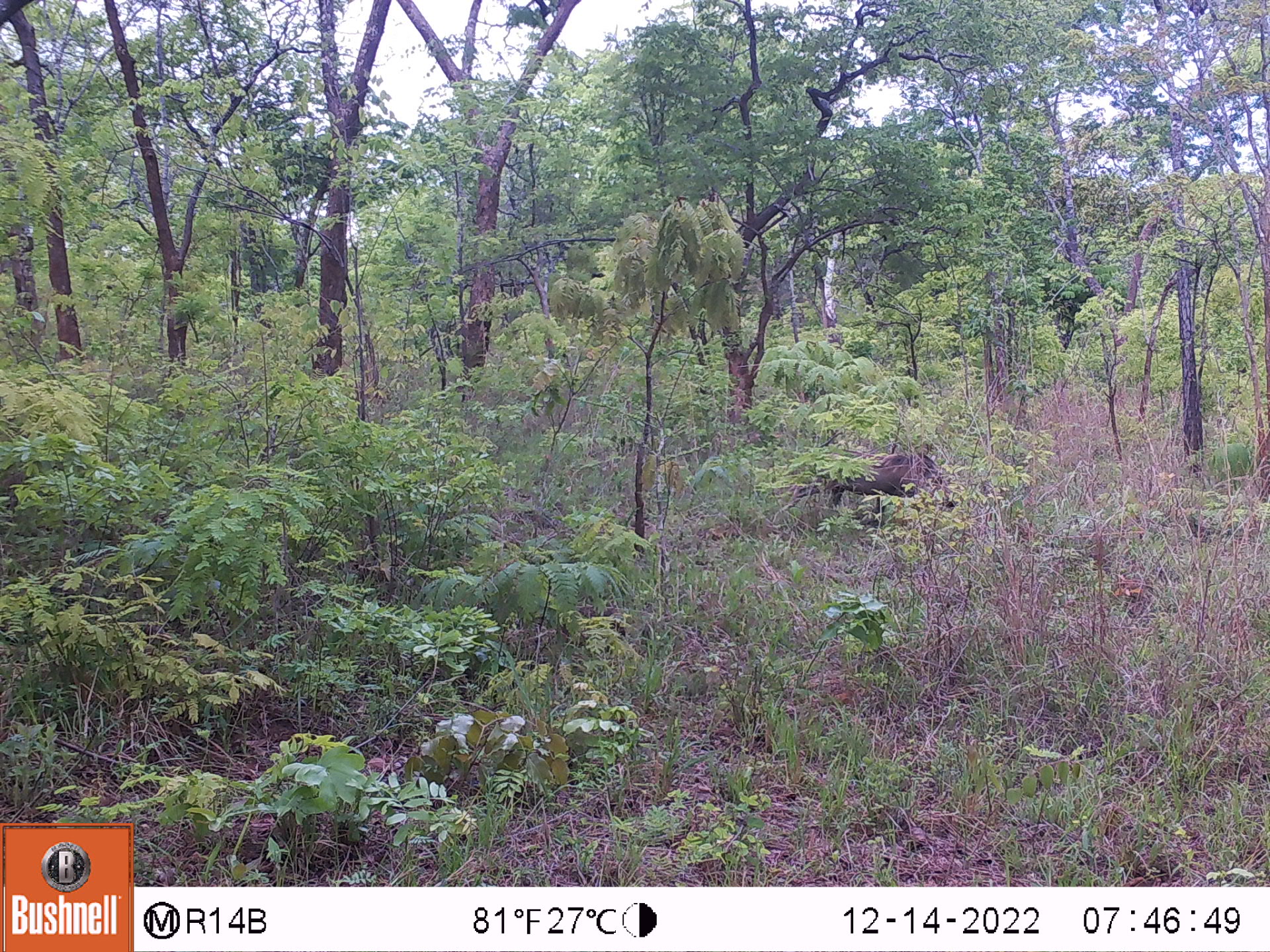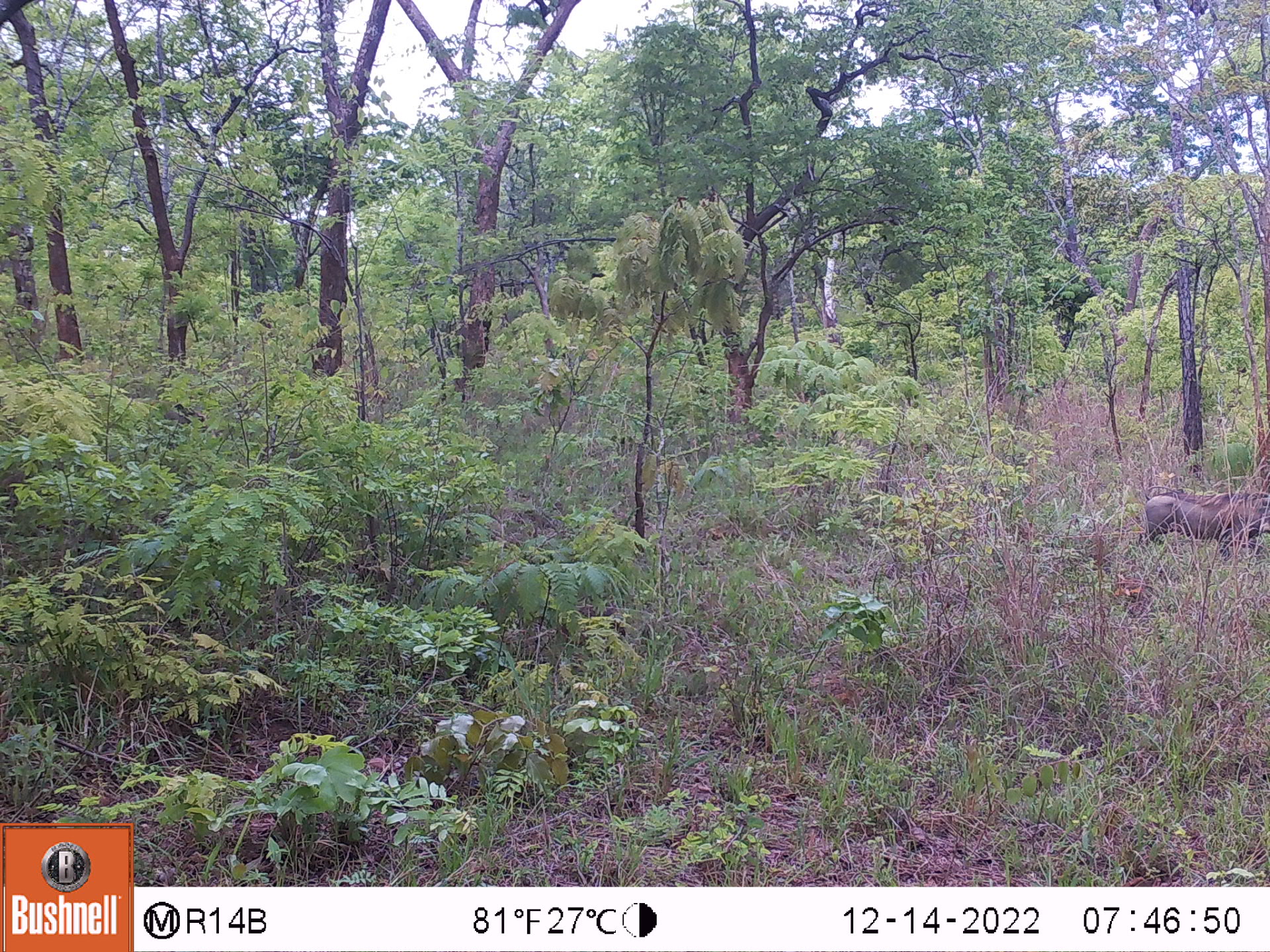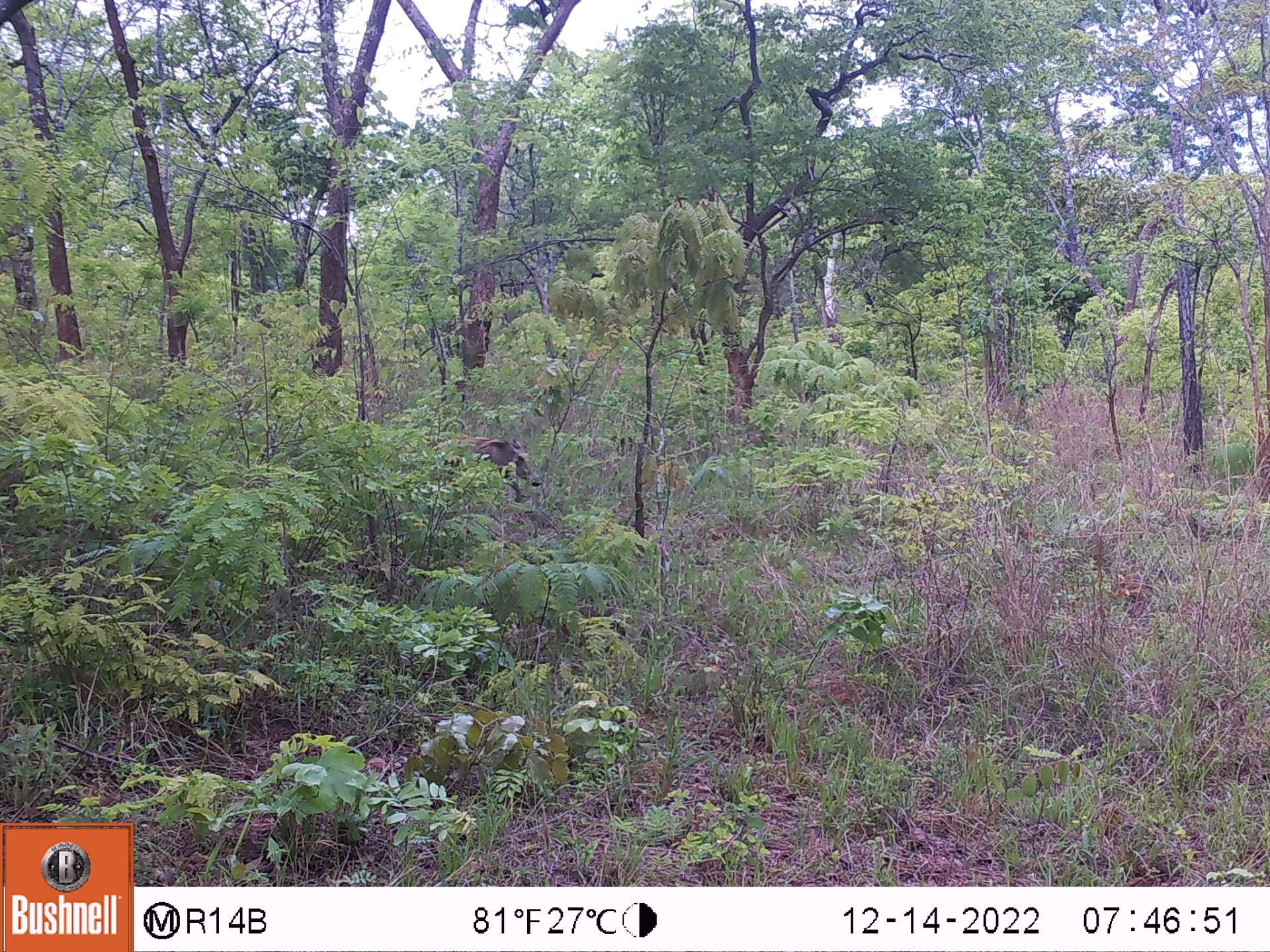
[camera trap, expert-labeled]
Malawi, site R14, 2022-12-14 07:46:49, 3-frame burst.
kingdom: Animalia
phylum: Chordata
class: Mammalia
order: Artiodactyla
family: Suidae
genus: Phacochoerus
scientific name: Phacochoerus africanus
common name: common warthog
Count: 1.